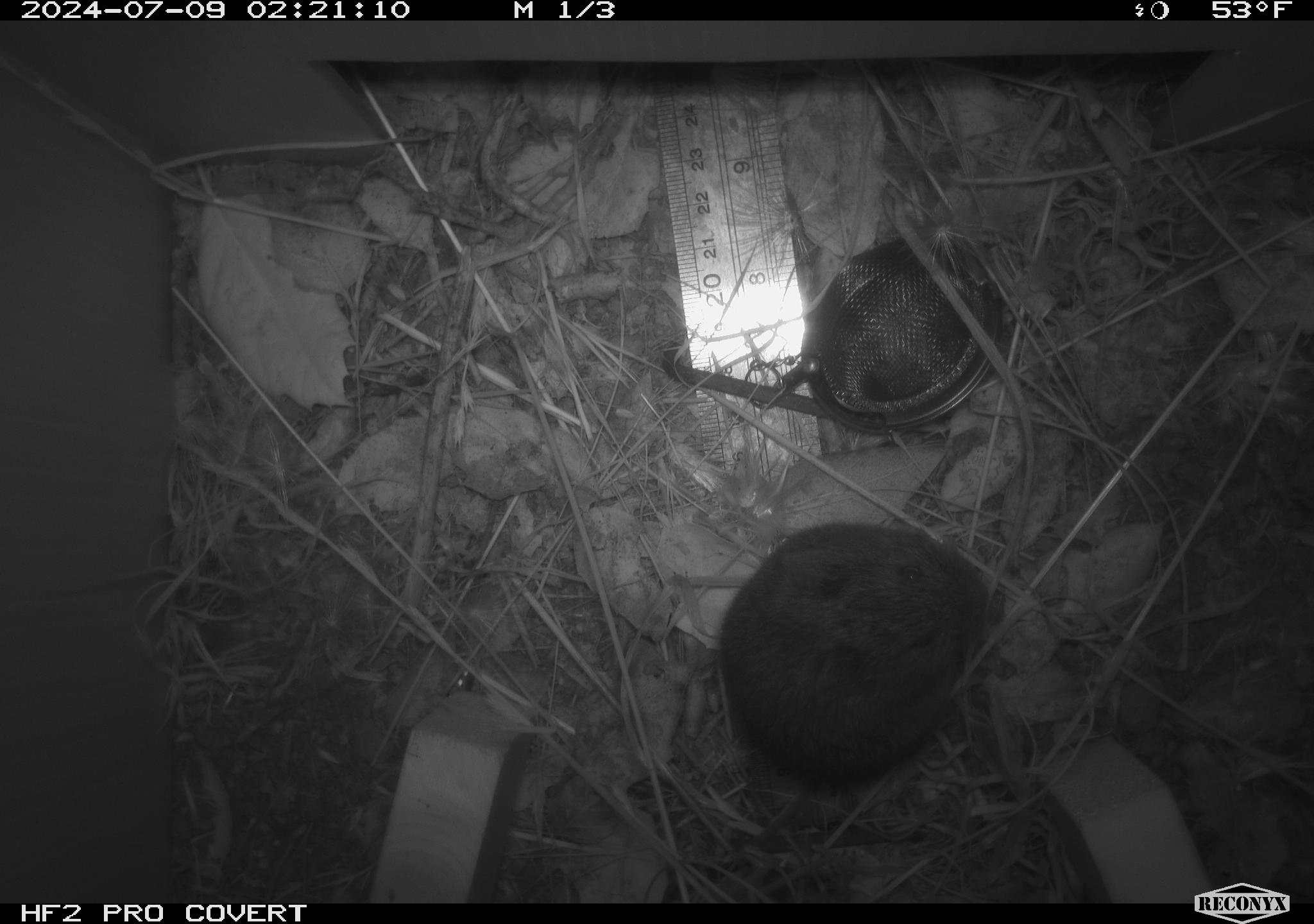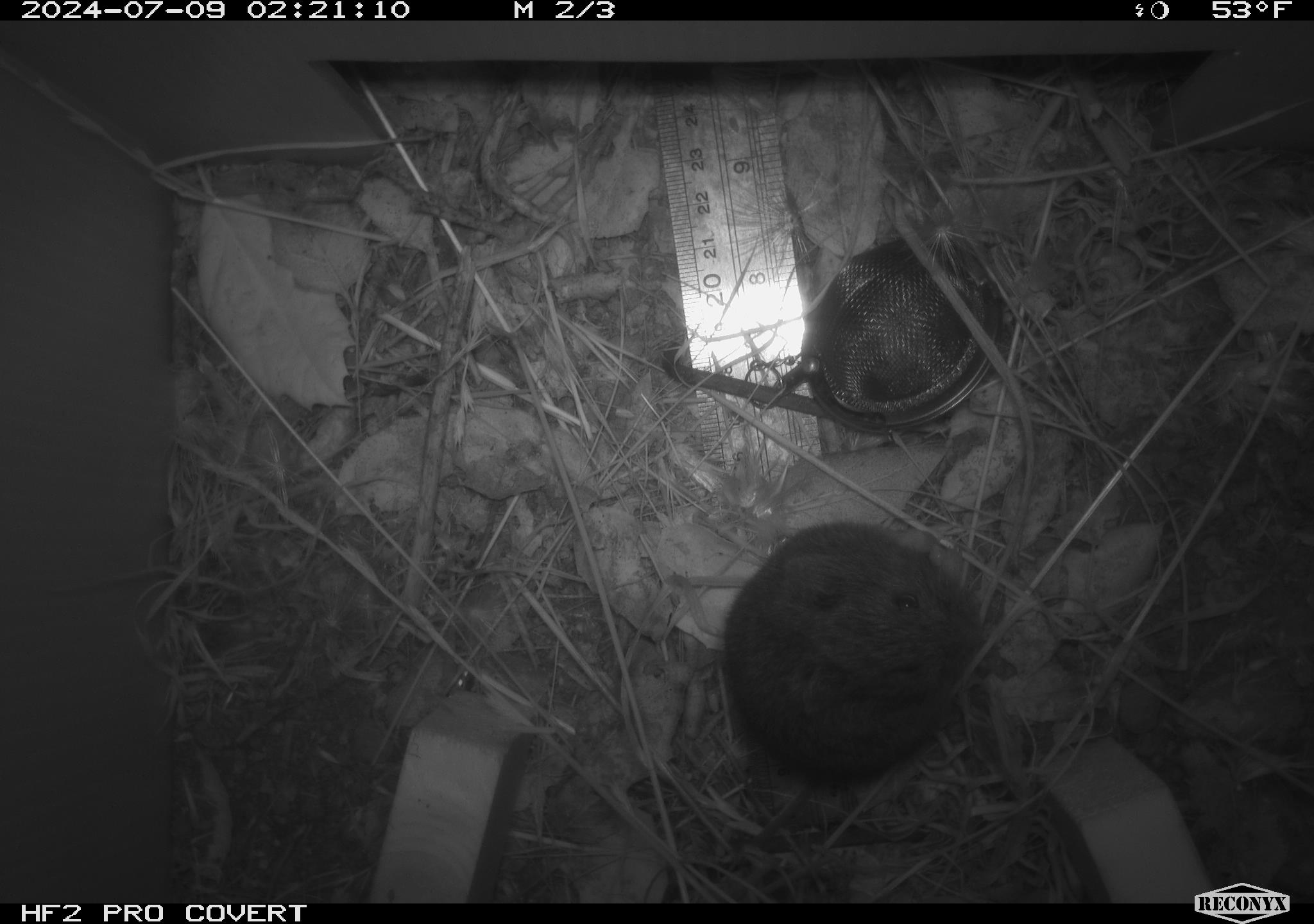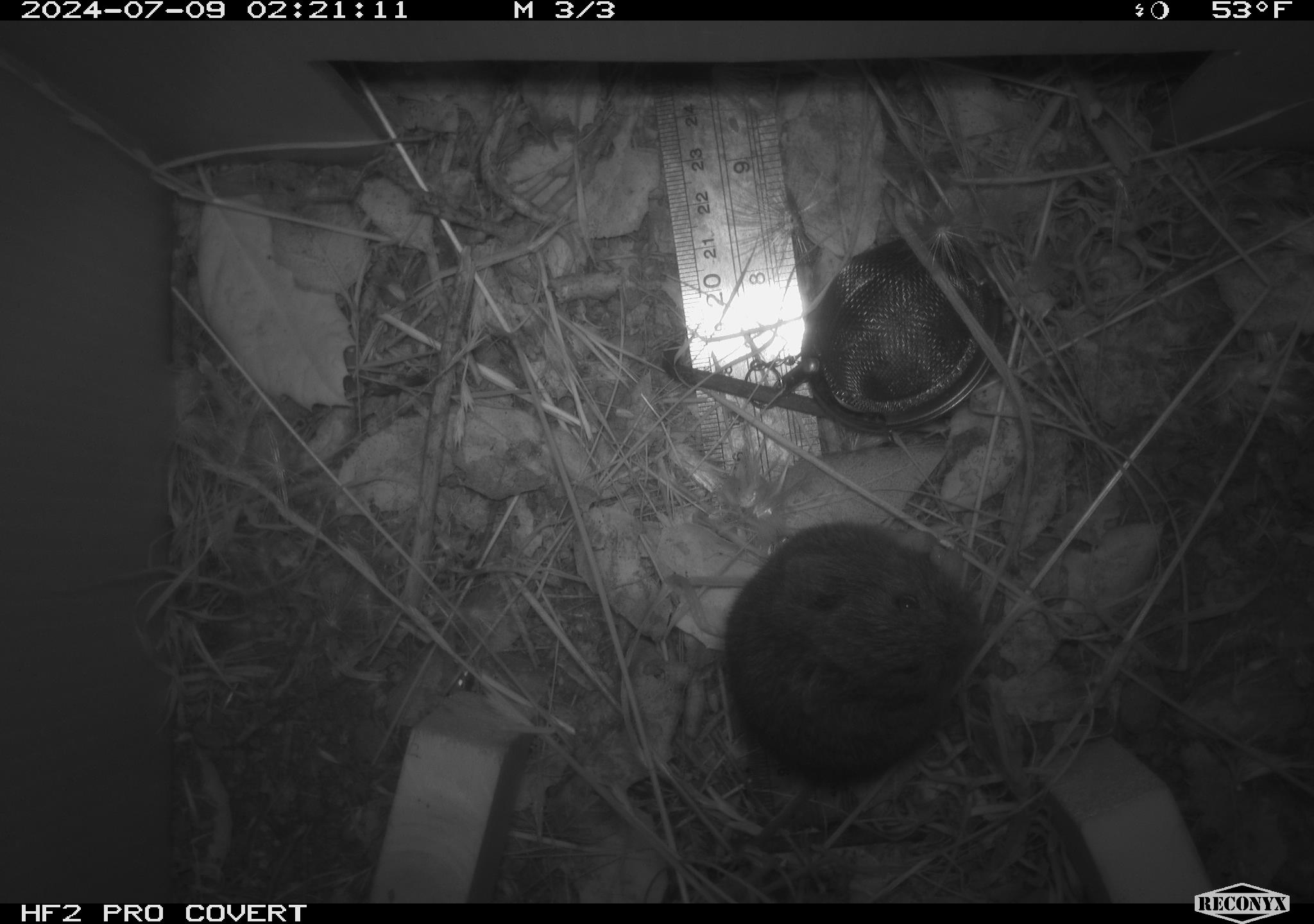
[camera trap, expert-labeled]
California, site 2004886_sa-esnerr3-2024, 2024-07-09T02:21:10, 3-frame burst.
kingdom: Animalia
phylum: Chordata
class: Mammalia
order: Rodentia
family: Cricetidae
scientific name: Cricetidae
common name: hamsters, voles, lemmings, and allies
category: cricetidae family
Cricetidae family (hamsters, voles, lemmings, and allies) (Cricetidae).